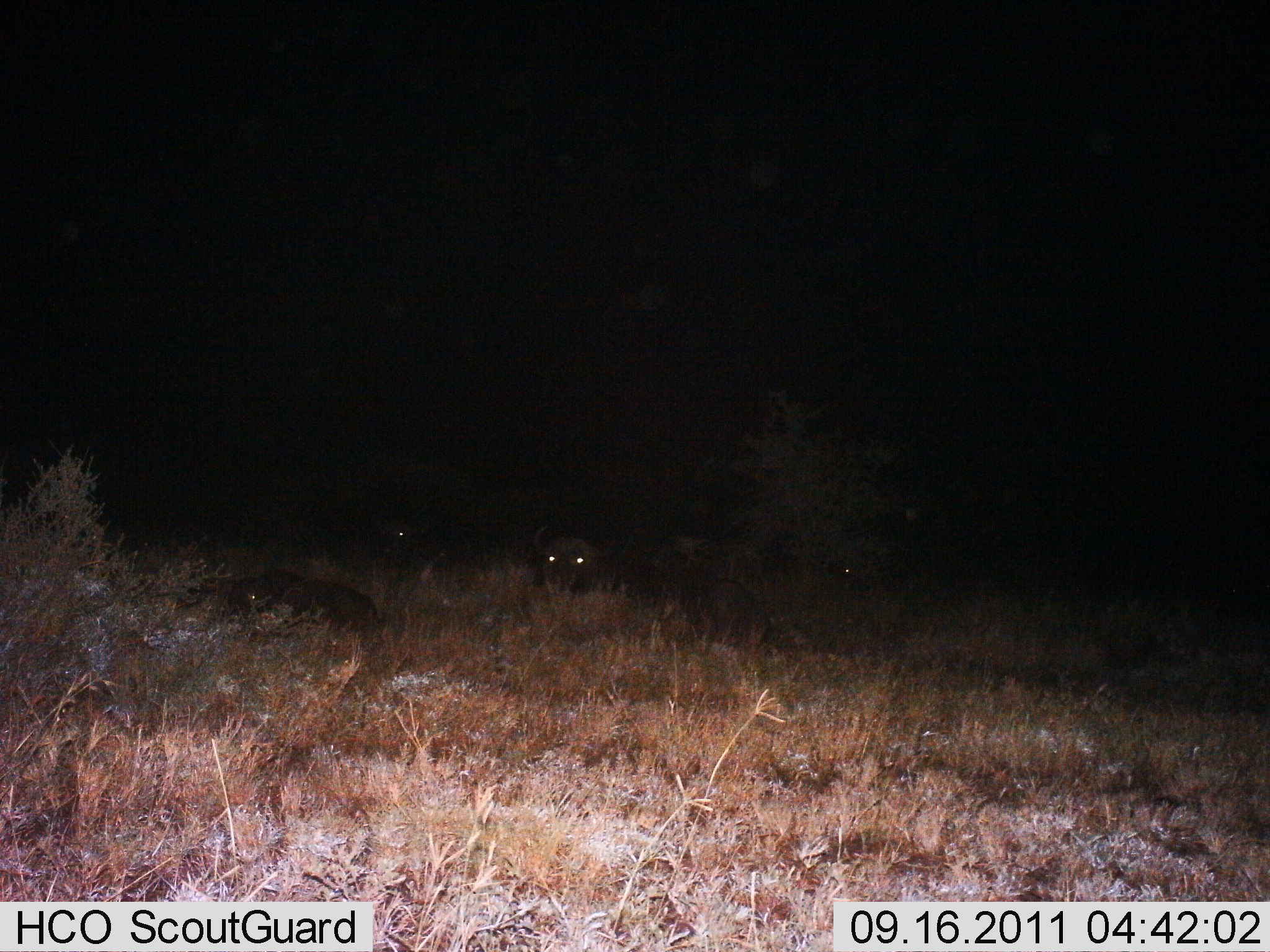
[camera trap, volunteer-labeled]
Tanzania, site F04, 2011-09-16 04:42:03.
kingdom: Animalia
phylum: Chordata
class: Mammalia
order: Carnivora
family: Felidae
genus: Panthera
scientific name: Panthera leo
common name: lion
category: lionfemale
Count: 3.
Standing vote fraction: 0%.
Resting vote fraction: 83%.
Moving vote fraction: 0%.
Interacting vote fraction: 0%.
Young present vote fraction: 0%.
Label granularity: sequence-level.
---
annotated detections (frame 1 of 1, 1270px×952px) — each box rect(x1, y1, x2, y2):
animal: rect(527, 521, 775, 623); rect(203, 571, 382, 669)